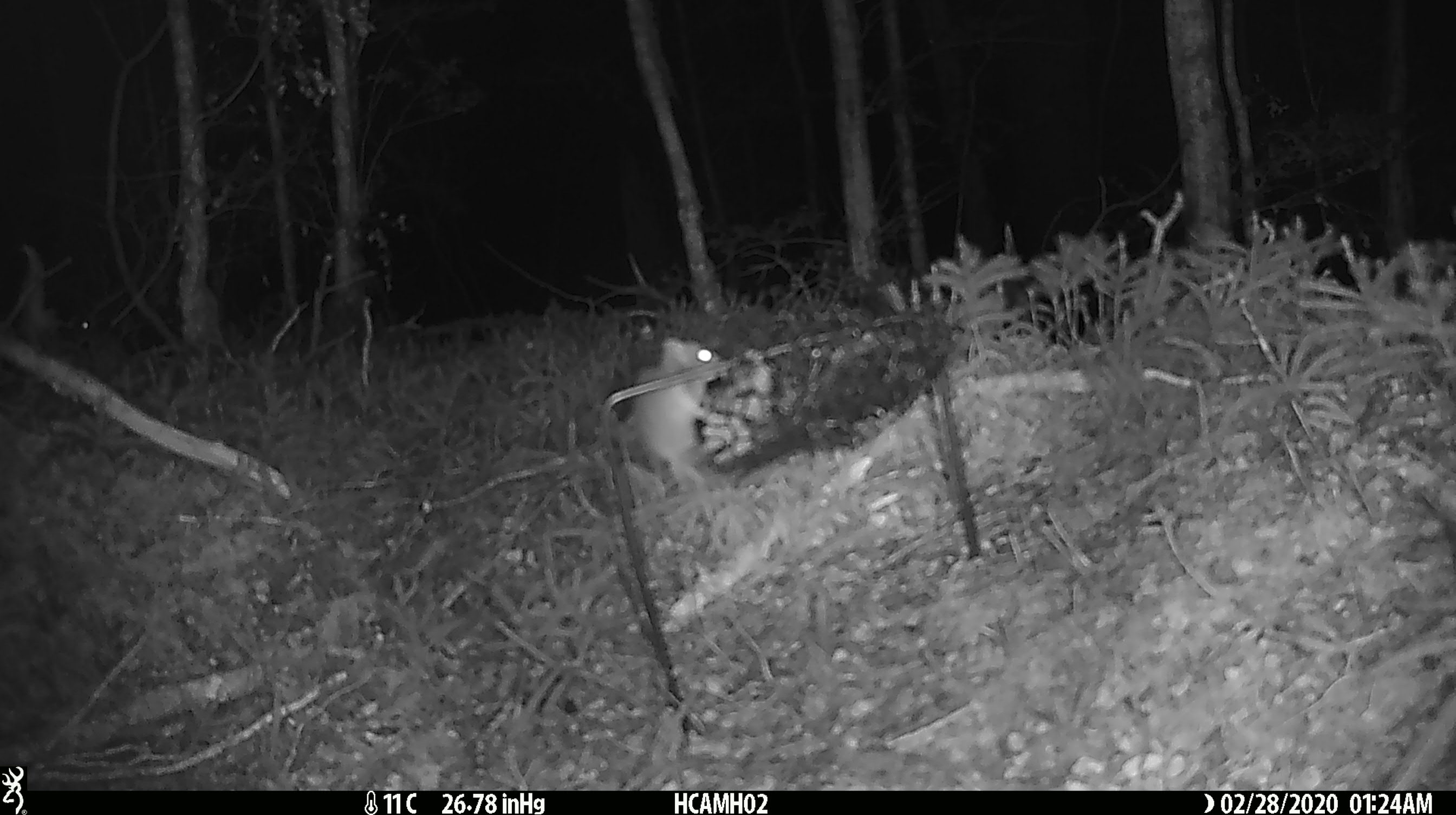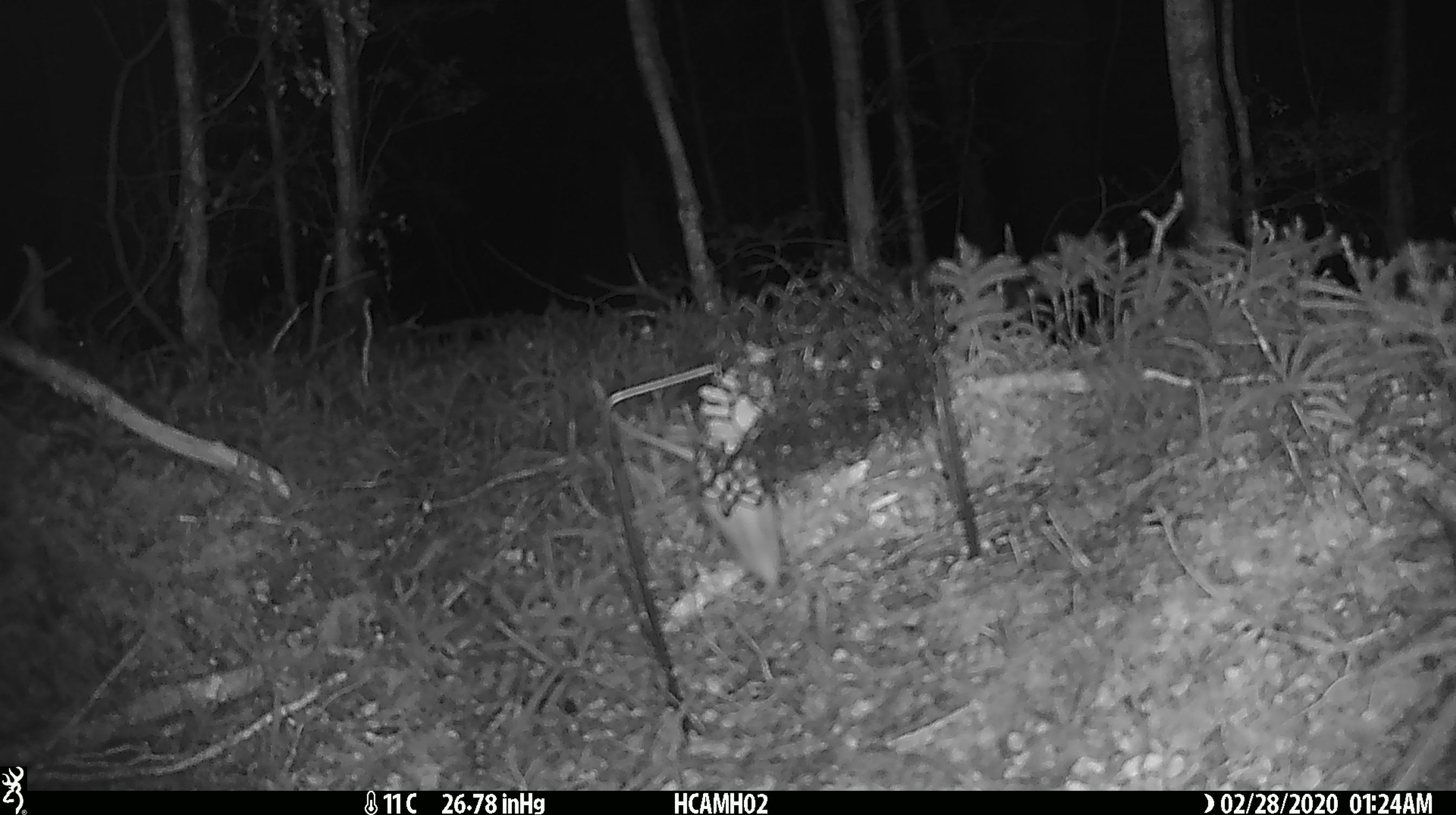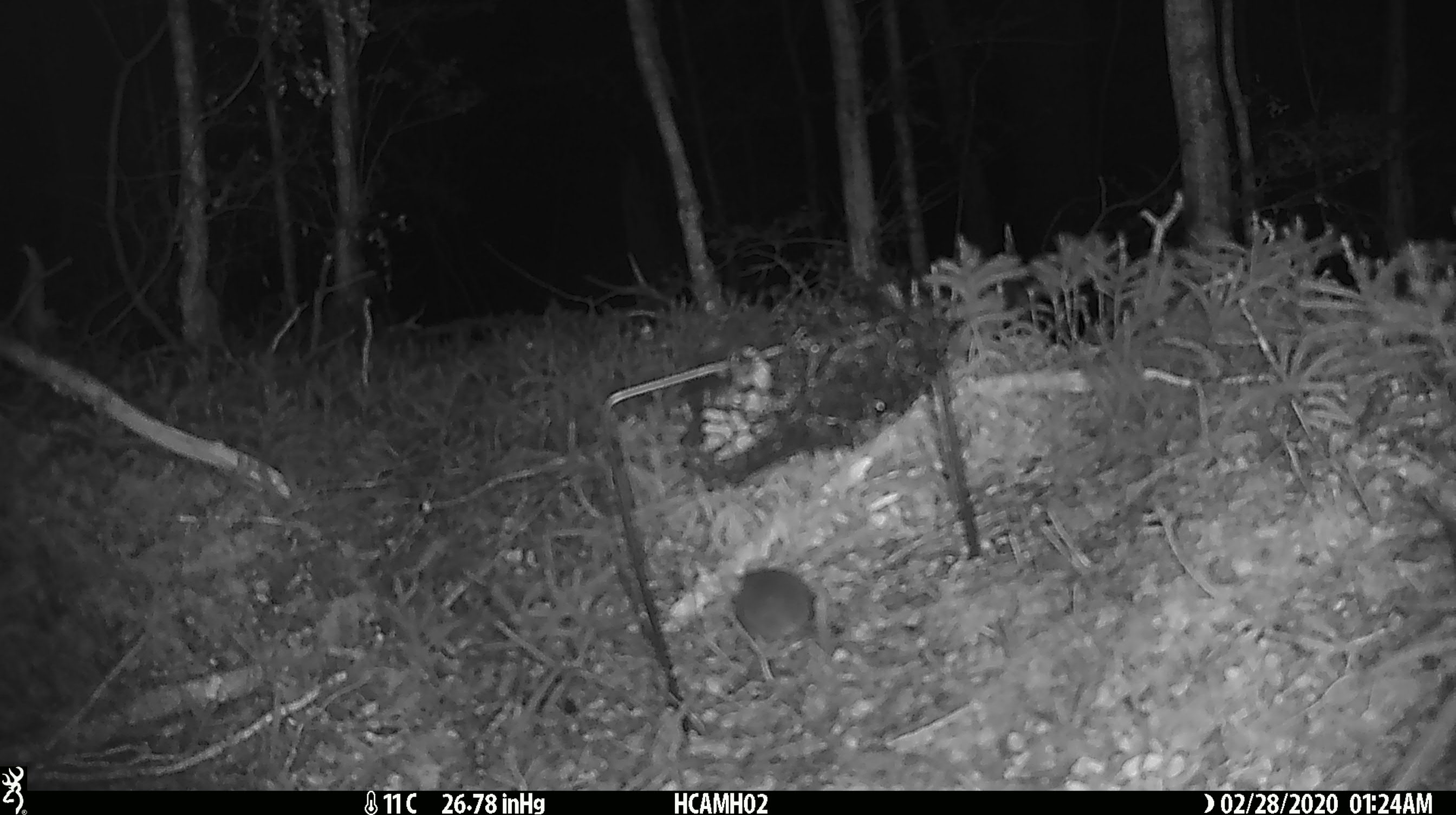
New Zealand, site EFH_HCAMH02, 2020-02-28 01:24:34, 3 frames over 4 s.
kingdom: Animalia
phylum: Chordata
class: Mammalia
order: Rodentia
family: Muridae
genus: Mus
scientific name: Mus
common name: mouse